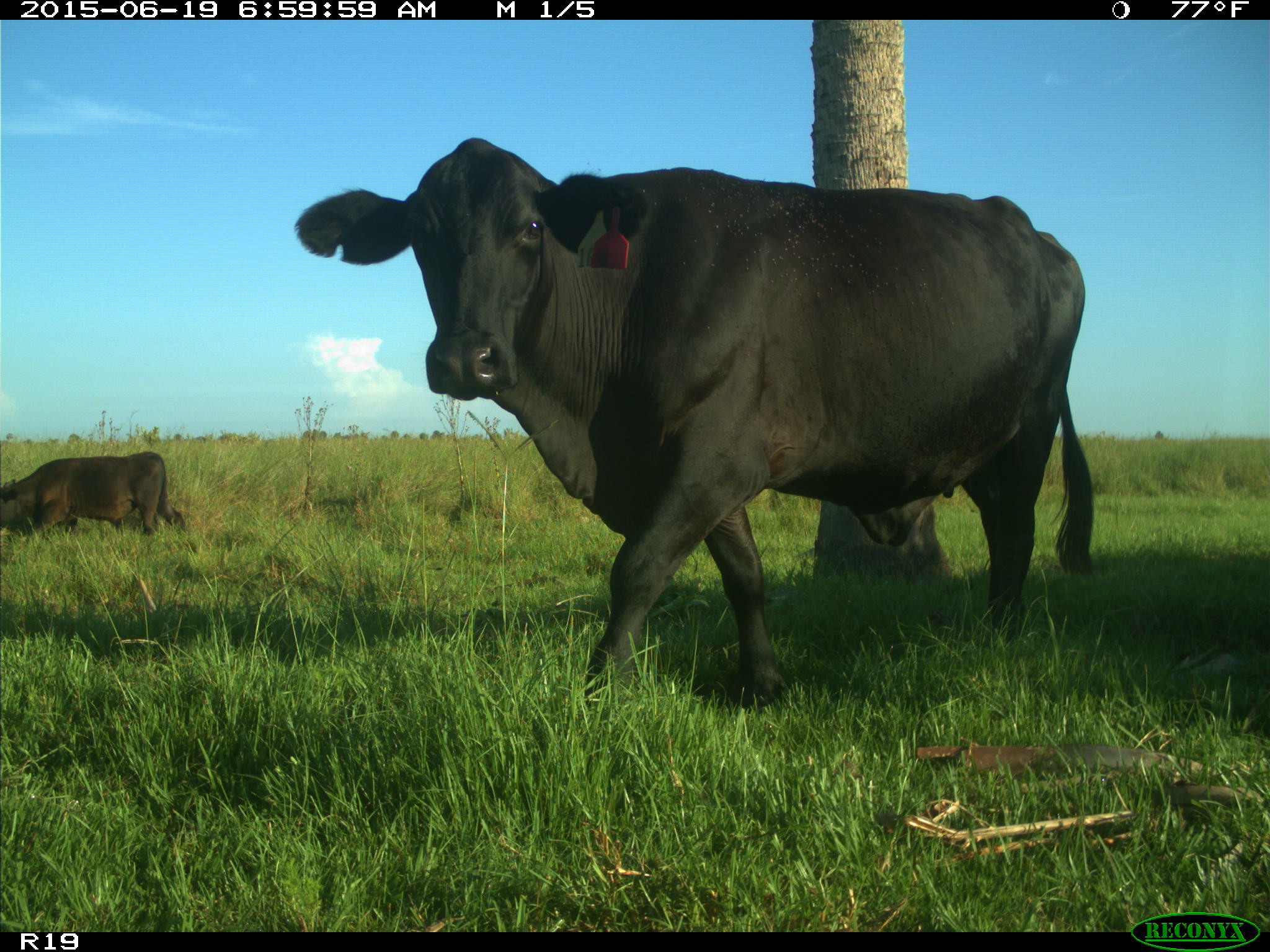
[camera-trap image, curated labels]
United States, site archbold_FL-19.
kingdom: Animalia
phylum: Chordata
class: Mammalia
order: Artiodactyla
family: Bovidae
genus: Bos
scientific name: Bos taurus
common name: domestic cow